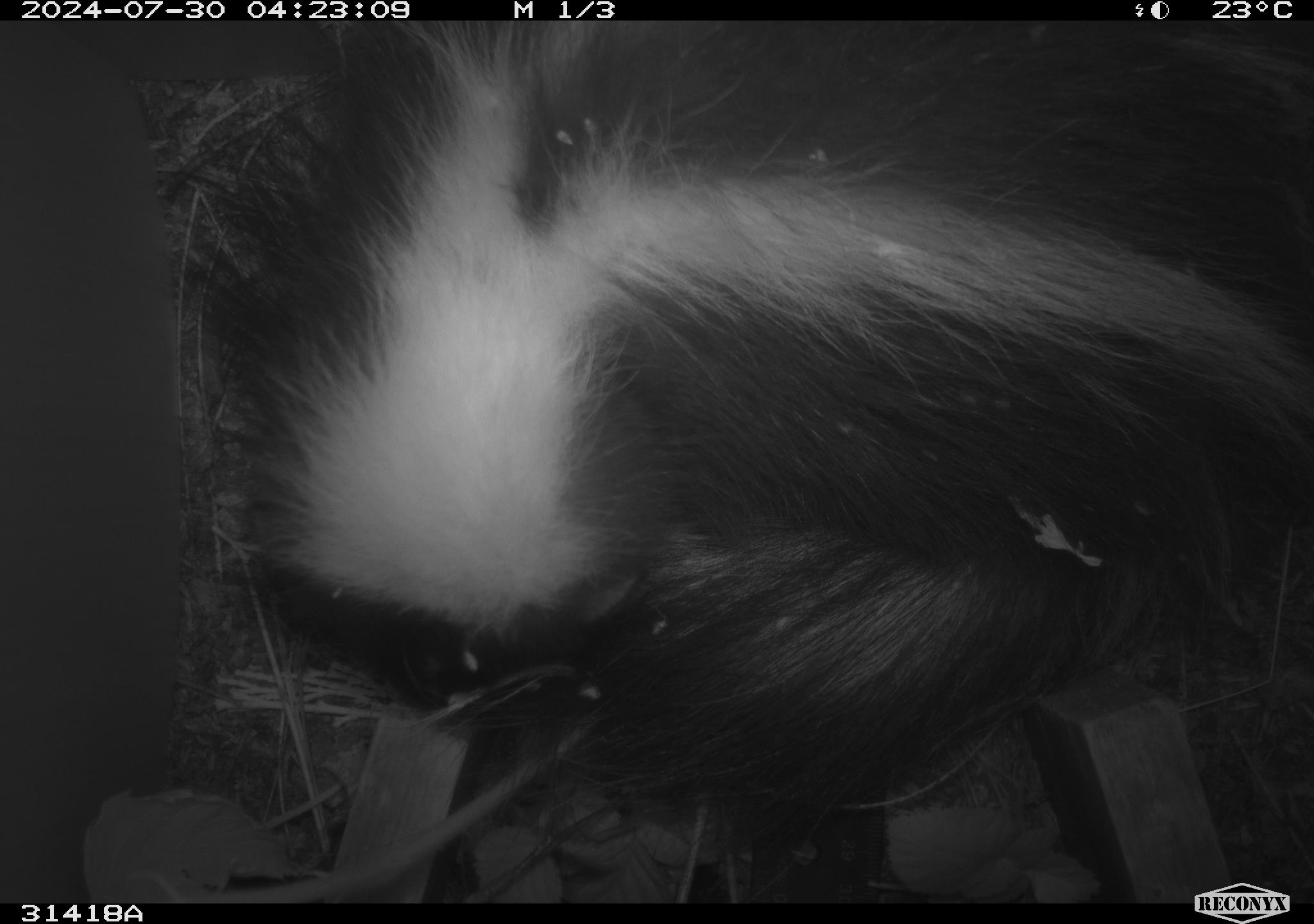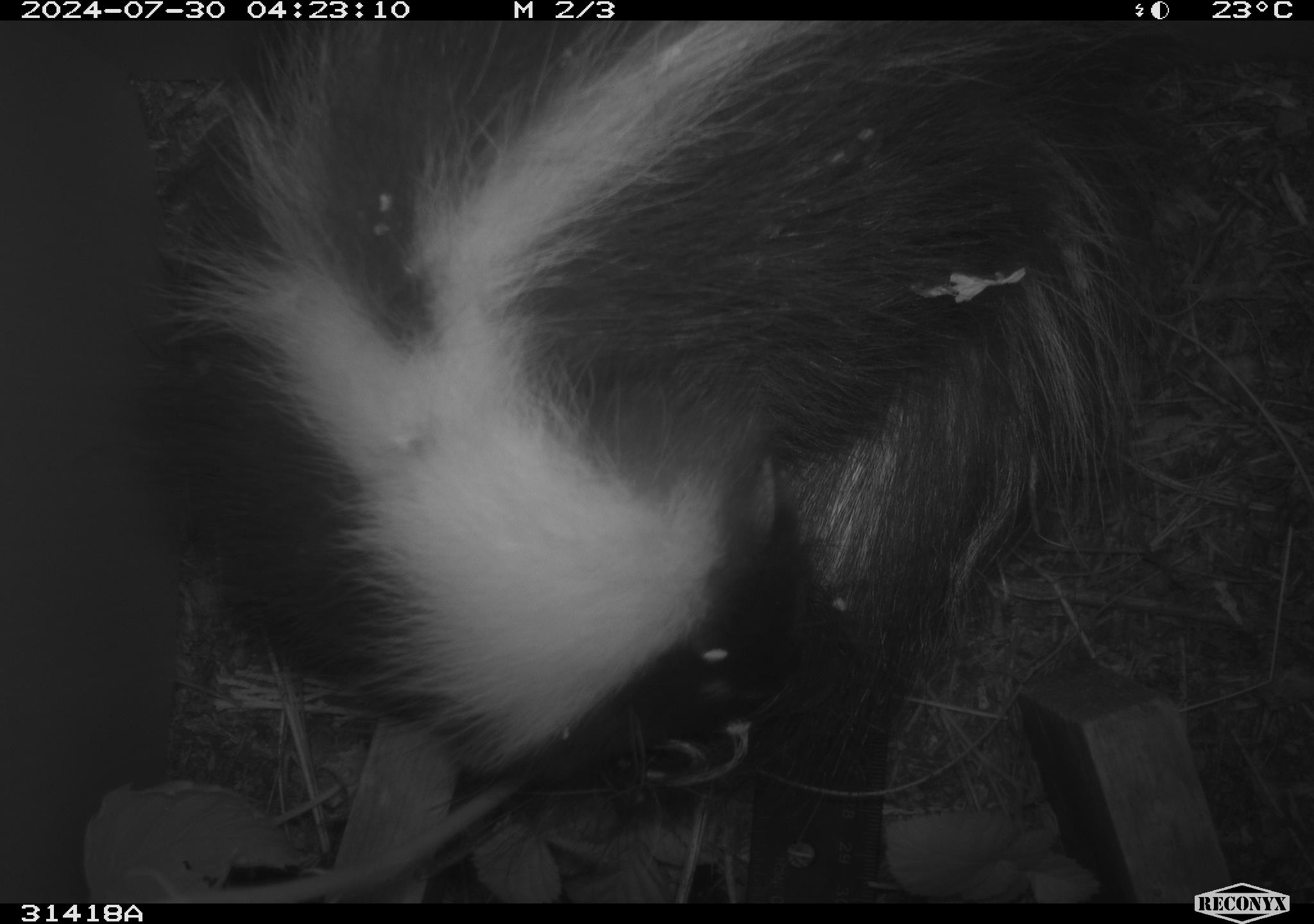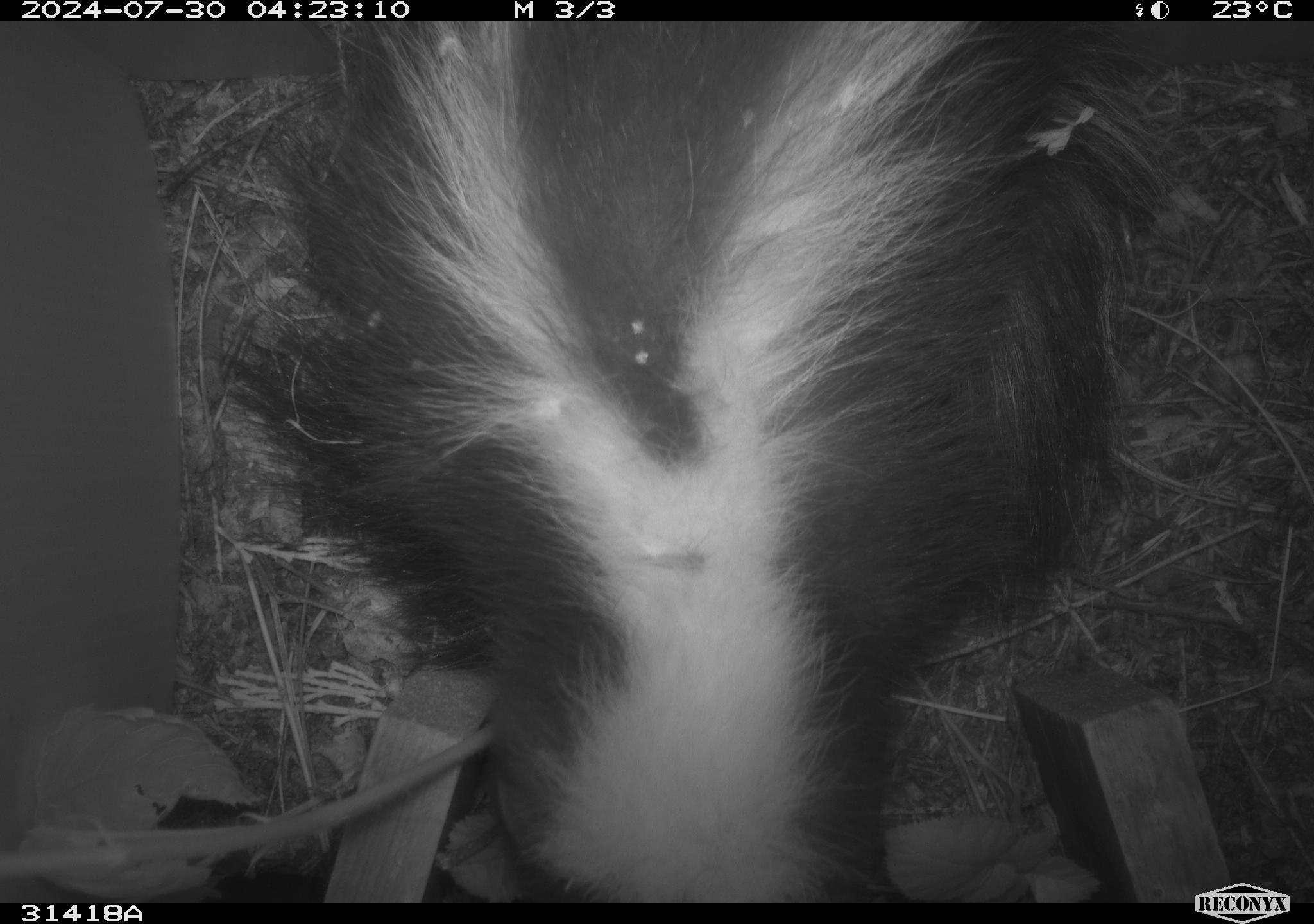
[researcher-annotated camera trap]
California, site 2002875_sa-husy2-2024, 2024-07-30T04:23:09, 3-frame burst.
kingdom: Animalia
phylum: Chordata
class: Mammalia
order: Carnivora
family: Mephitidae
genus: Mephitis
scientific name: Mephitis mephitis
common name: striped skunk